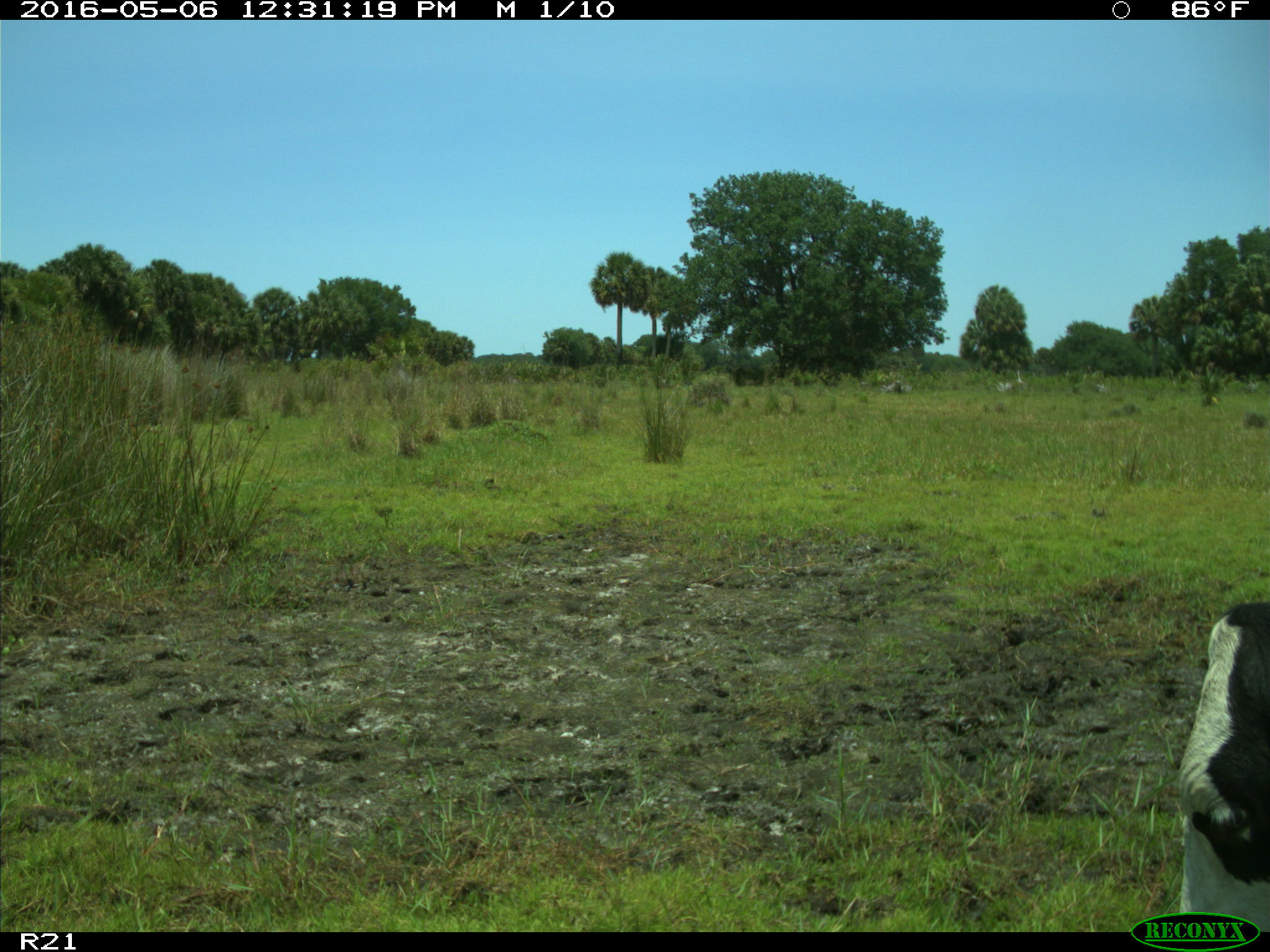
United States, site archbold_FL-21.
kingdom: Animalia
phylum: Chordata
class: Mammalia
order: Artiodactyla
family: Bovidae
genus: Bos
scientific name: Bos taurus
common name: domestic cow